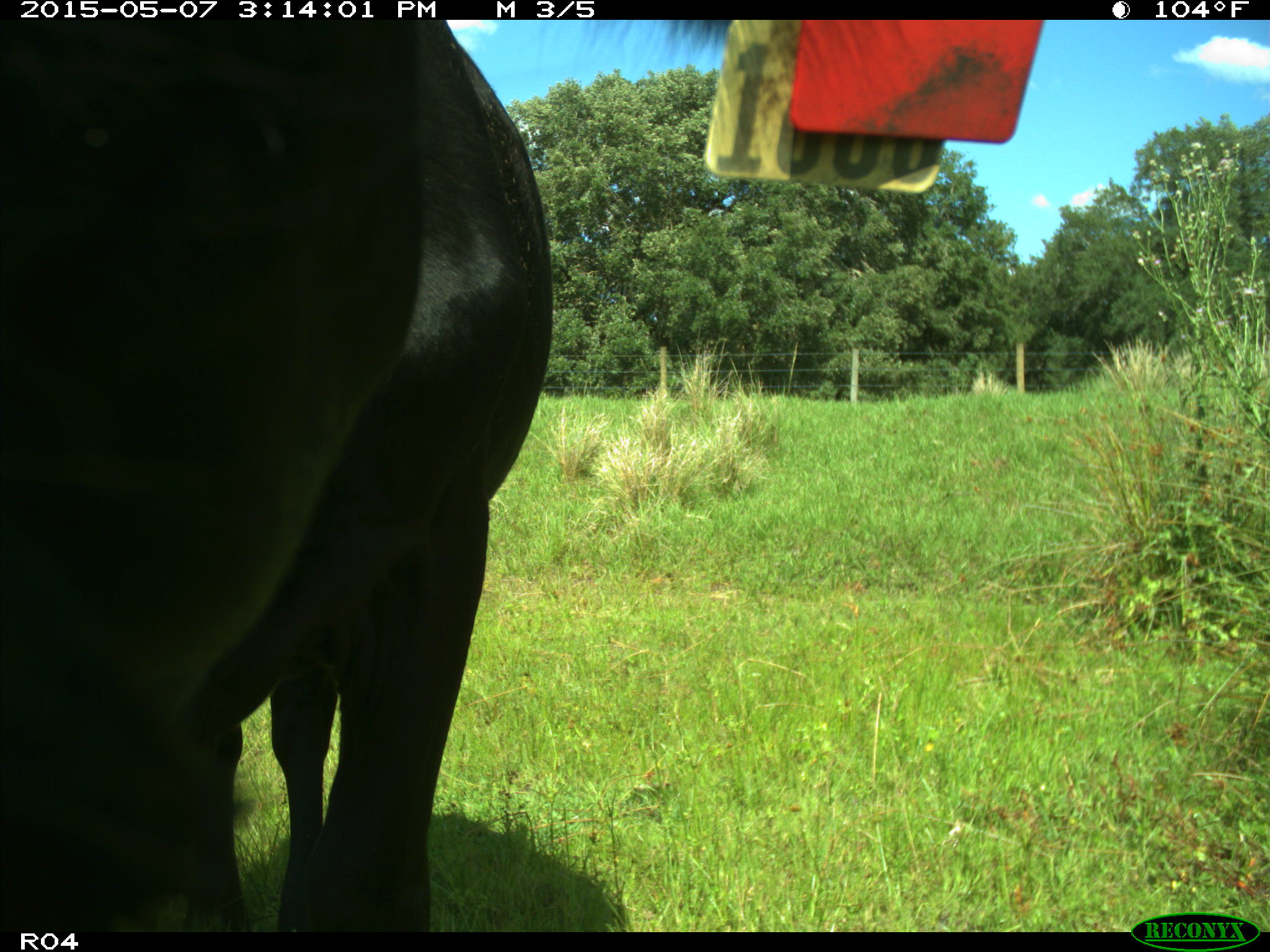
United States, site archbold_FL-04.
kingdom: Animalia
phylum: Chordata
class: Mammalia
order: Artiodactyla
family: Bovidae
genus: Bos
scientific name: Bos taurus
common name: domestic cow